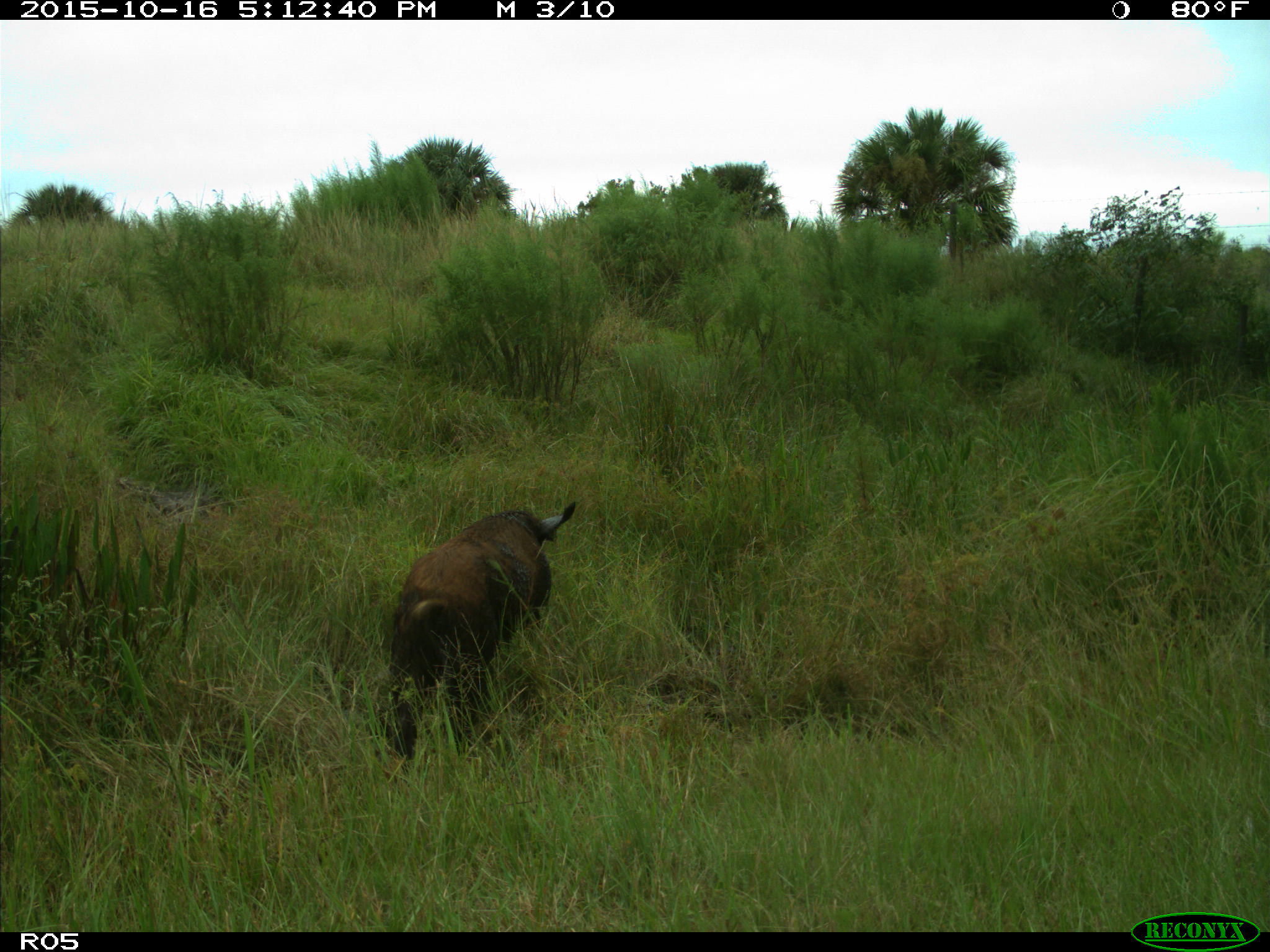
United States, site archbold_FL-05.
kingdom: Animalia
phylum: Chordata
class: Mammalia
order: Artiodactyla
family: Suidae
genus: Sus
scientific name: Sus scrofa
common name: wild boar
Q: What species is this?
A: Sus scrofa (wild boar).